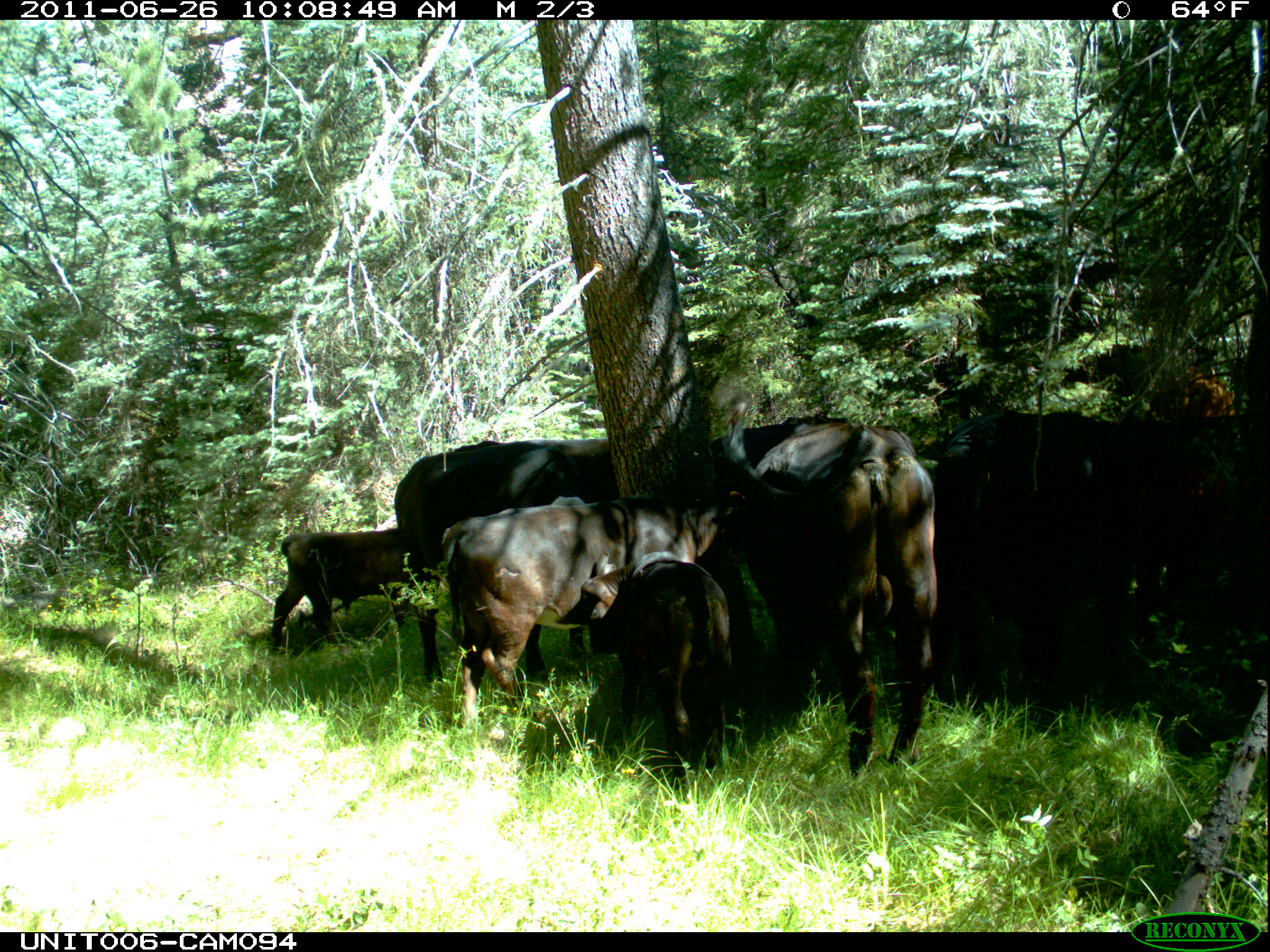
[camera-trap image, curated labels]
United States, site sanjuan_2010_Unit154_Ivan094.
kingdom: Animalia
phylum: Chordata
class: Mammalia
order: Artiodactyla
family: Bovidae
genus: Bos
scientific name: Bos taurus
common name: domestic cow